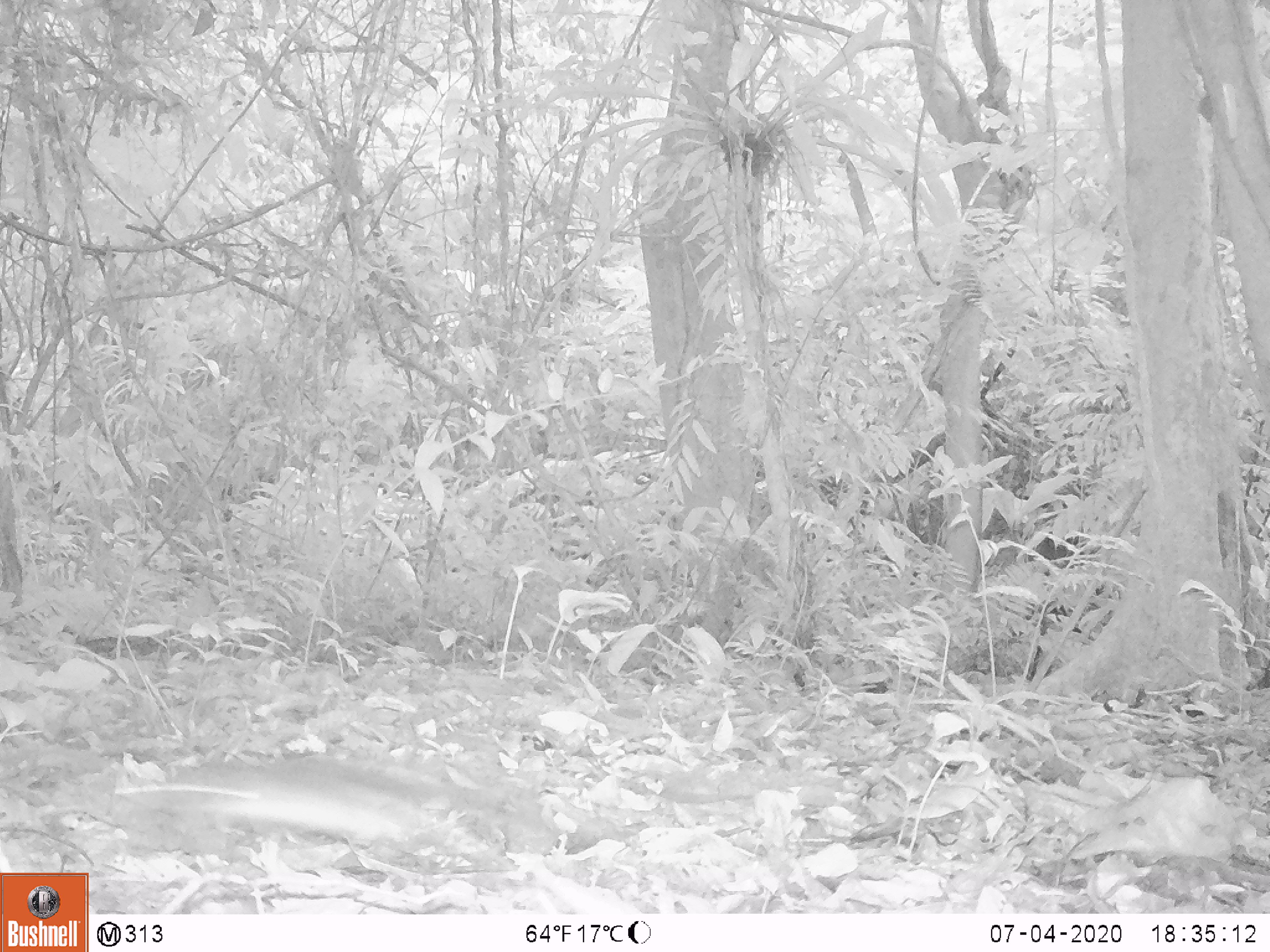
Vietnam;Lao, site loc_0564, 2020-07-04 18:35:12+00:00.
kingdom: Animalia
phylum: Chordata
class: Mammalia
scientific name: Mammalia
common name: mammal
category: unidentified small mammal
Unidentified small mammal (mammal) (Mammalia). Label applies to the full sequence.